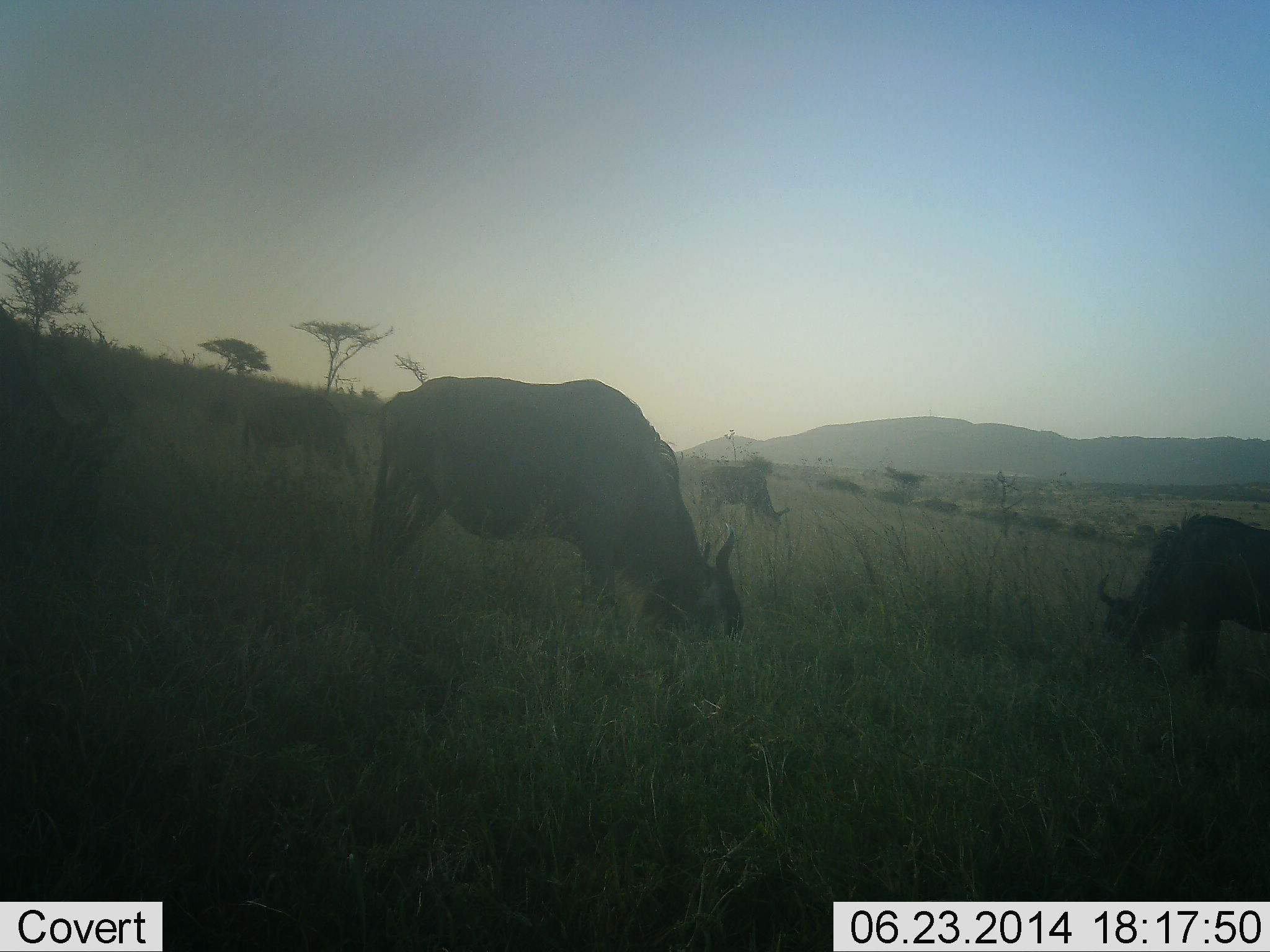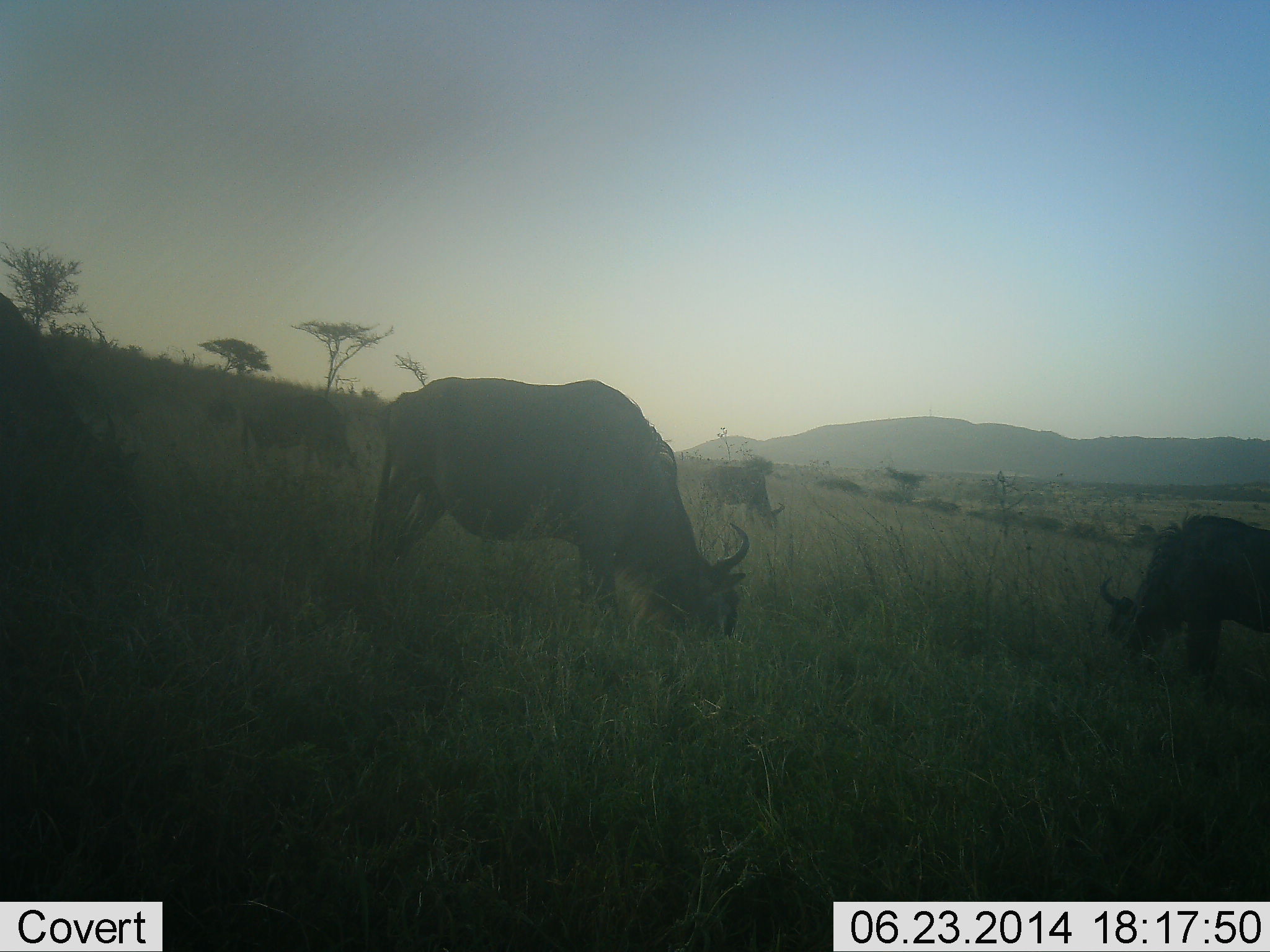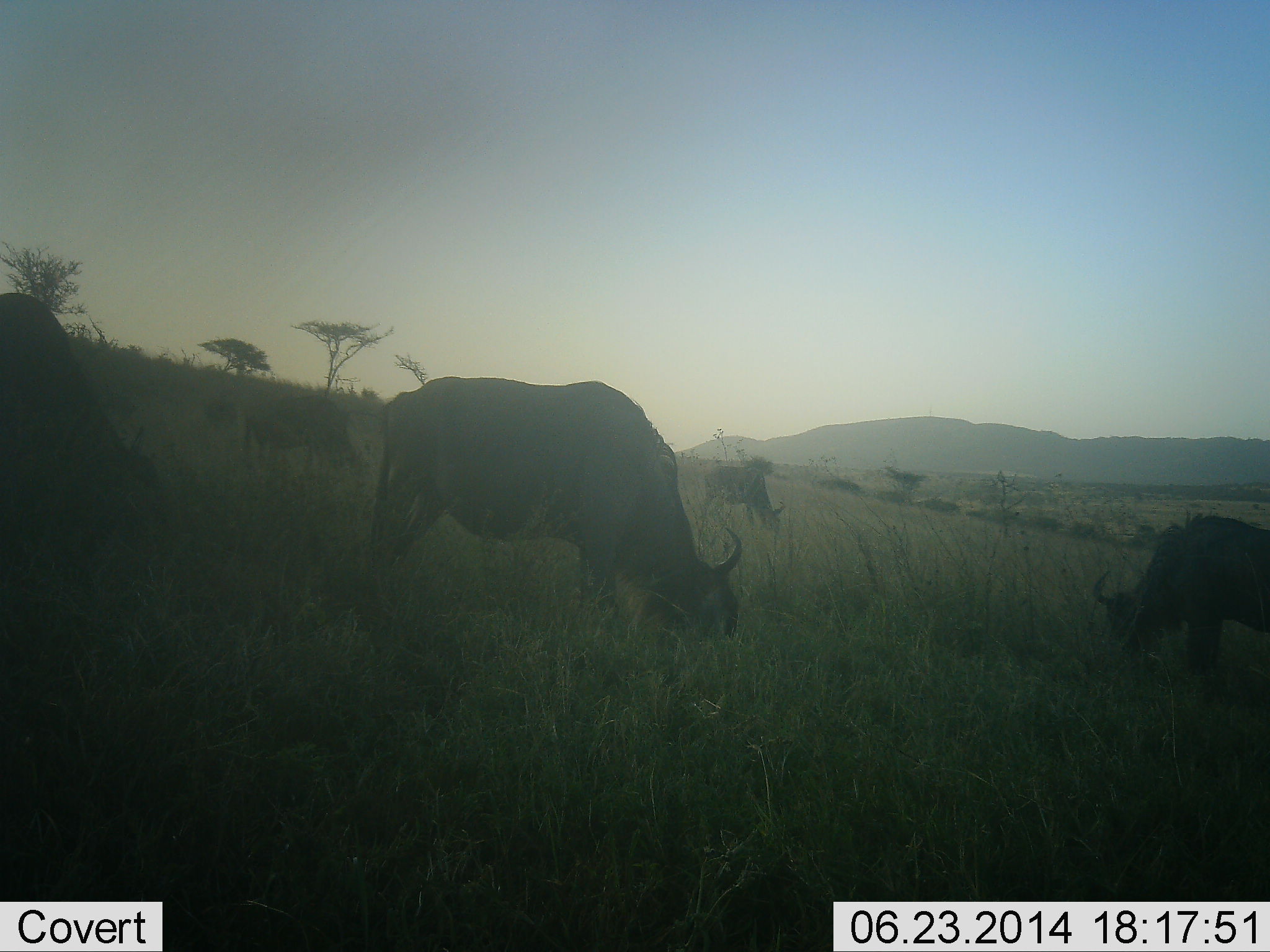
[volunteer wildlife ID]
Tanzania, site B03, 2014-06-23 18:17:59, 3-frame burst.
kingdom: Animalia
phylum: Chordata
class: Mammalia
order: Artiodactyla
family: Bovidae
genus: Connochaetes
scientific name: Connochaetes taurinus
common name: blue wildebeest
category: wildebeest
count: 5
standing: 10%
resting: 0%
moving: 0%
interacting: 0%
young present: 0%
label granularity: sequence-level